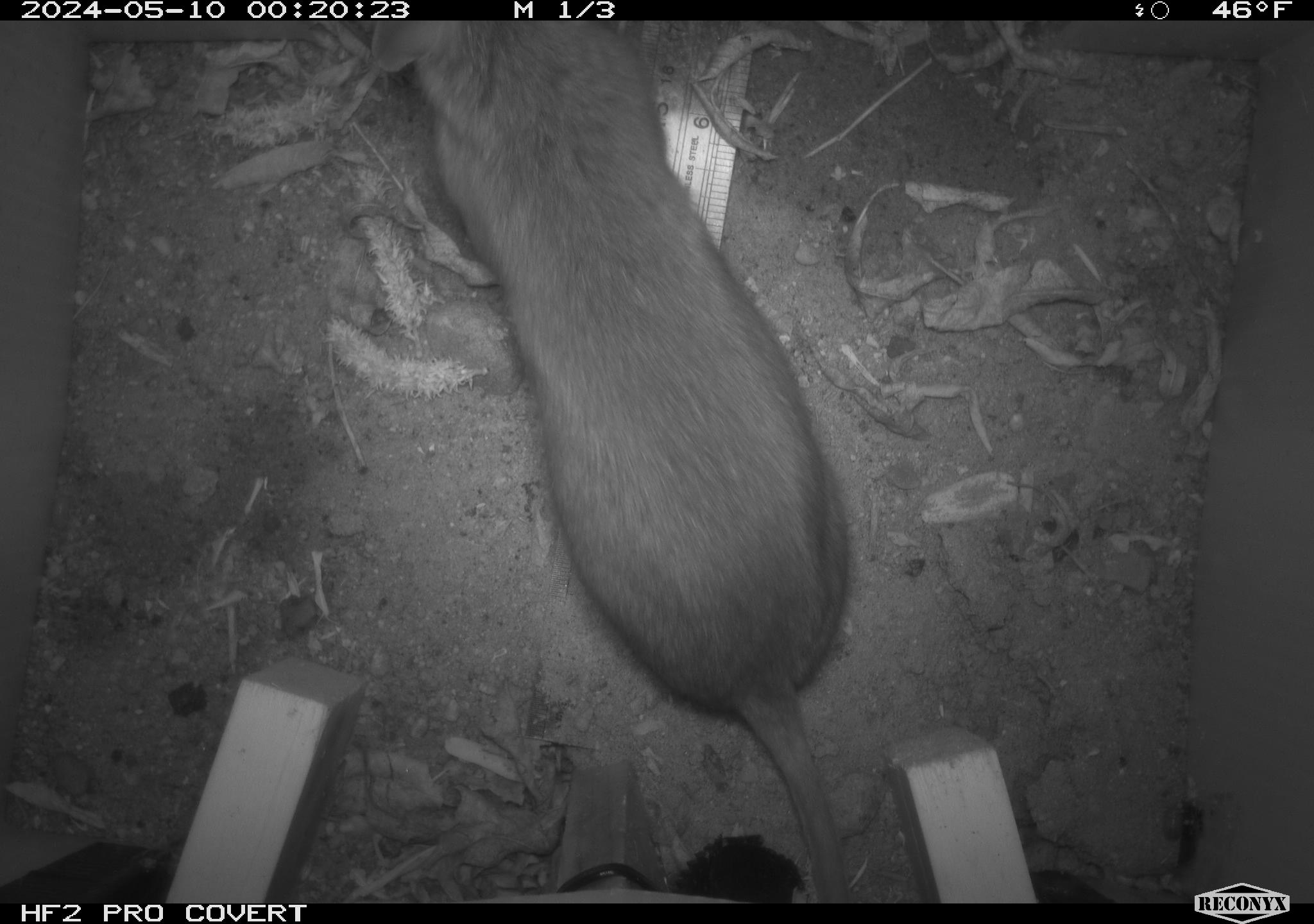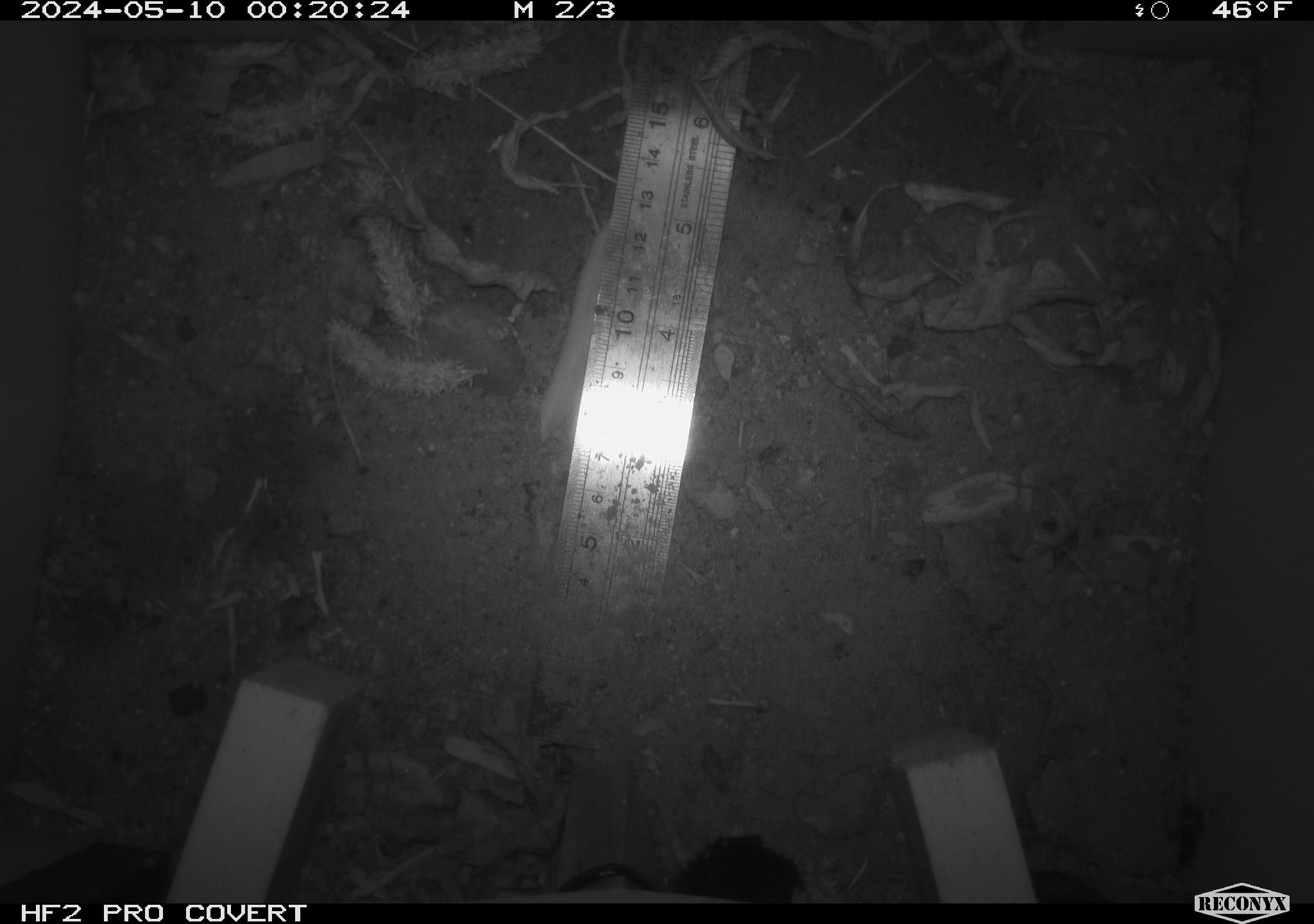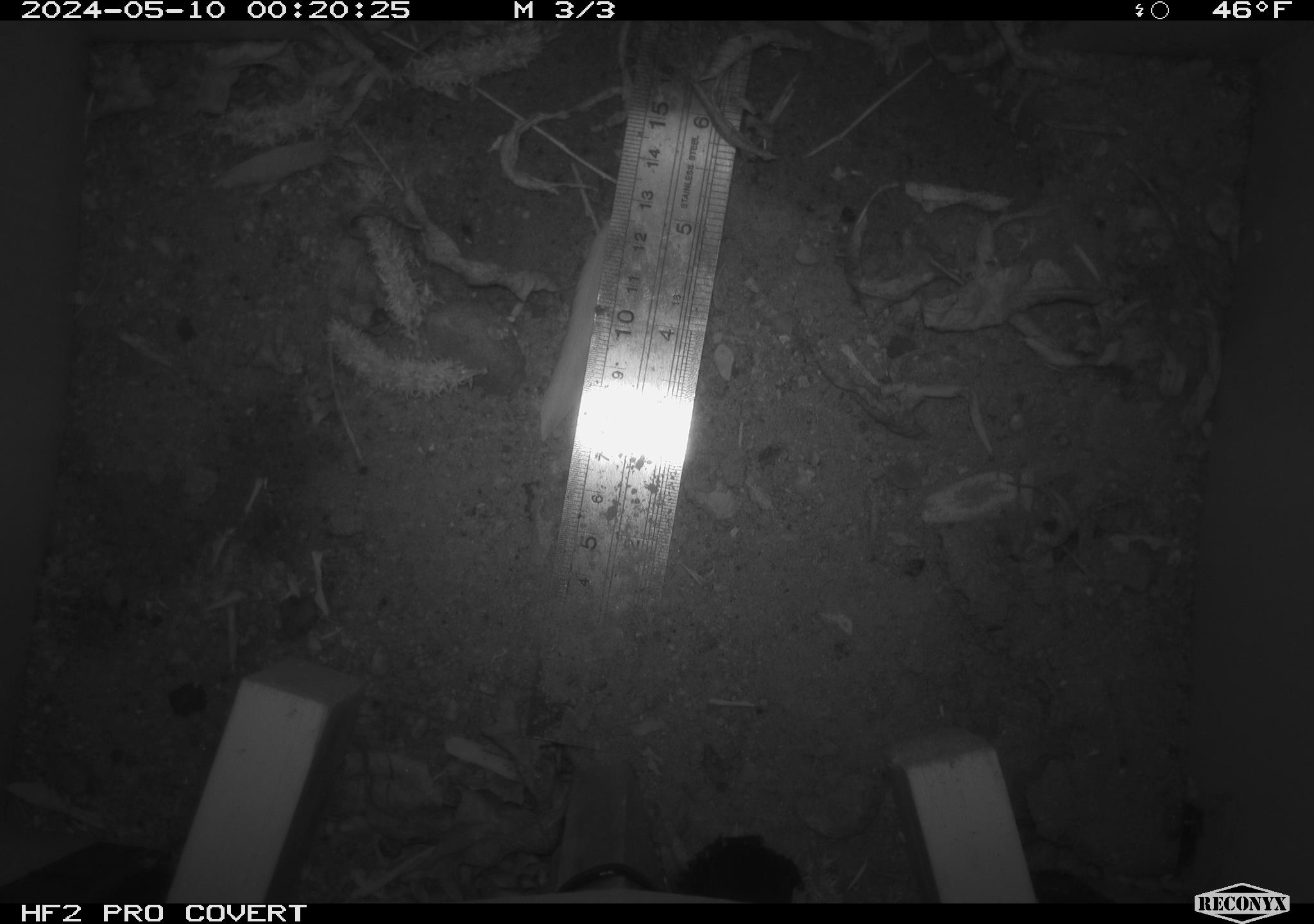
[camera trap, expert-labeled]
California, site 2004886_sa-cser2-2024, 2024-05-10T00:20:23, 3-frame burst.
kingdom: Animalia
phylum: Chordata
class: Mammalia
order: Rodentia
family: Muridae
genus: Rattus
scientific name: Rattus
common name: rat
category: rattus species